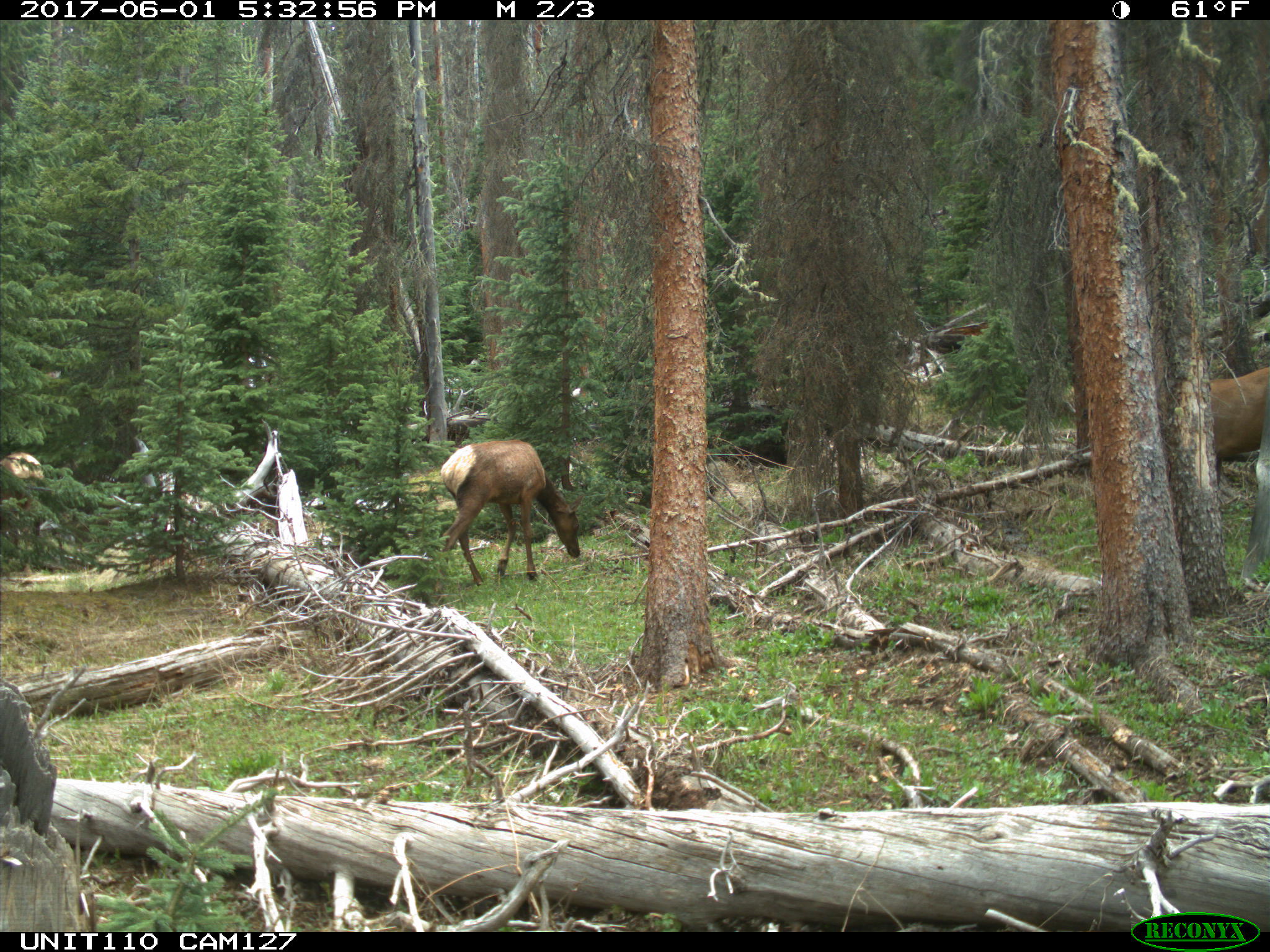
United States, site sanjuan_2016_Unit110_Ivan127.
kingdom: Animalia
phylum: Chordata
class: Mammalia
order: Artiodactyla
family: Cervidae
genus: Cervus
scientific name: Cervus elaphus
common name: red deer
Cervus elaphus (red deer).